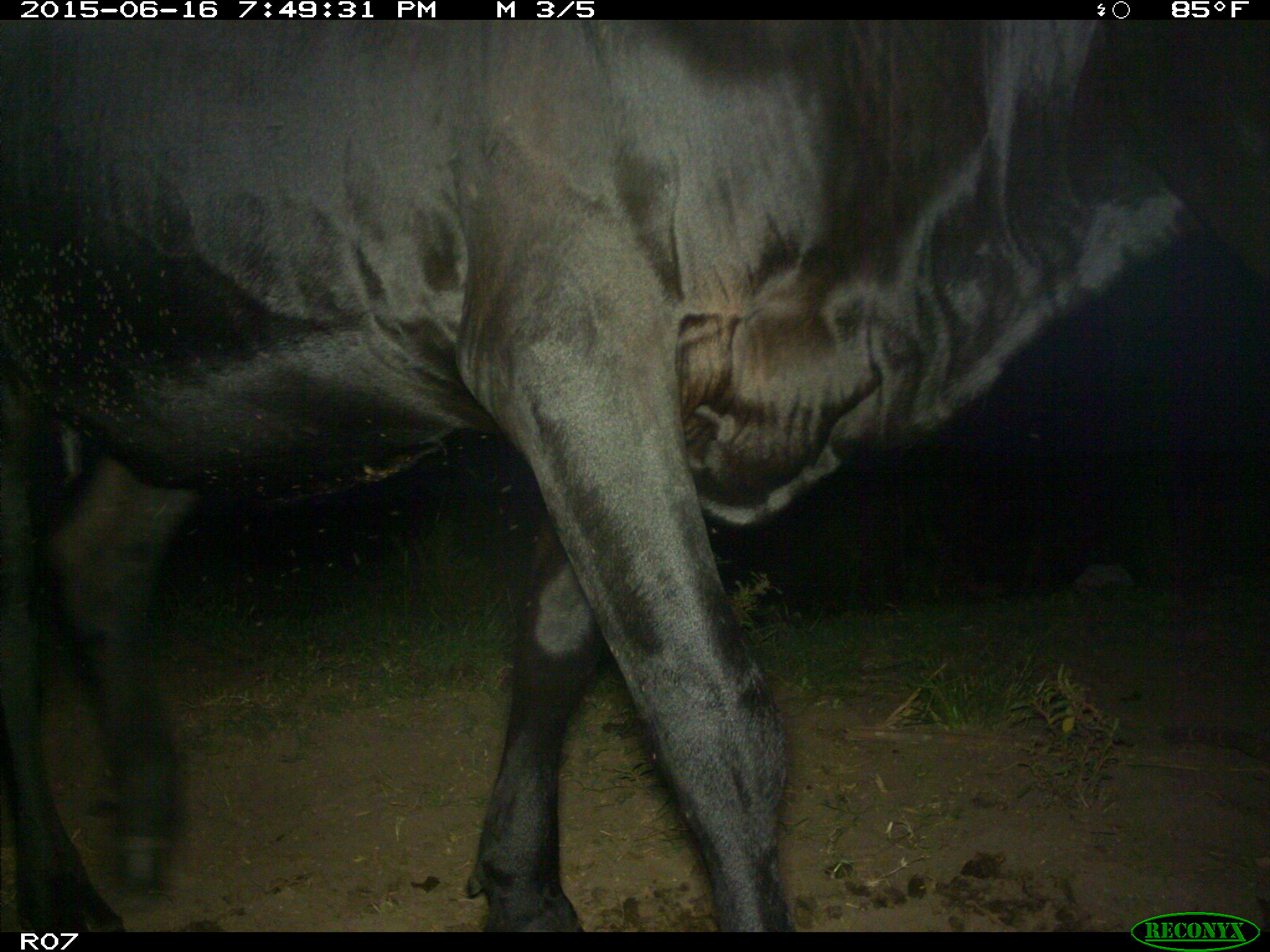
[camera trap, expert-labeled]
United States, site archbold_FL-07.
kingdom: Animalia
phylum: Chordata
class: Mammalia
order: Artiodactyla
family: Bovidae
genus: Bos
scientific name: Bos taurus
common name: domestic cow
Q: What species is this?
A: Bos taurus (domestic cow).